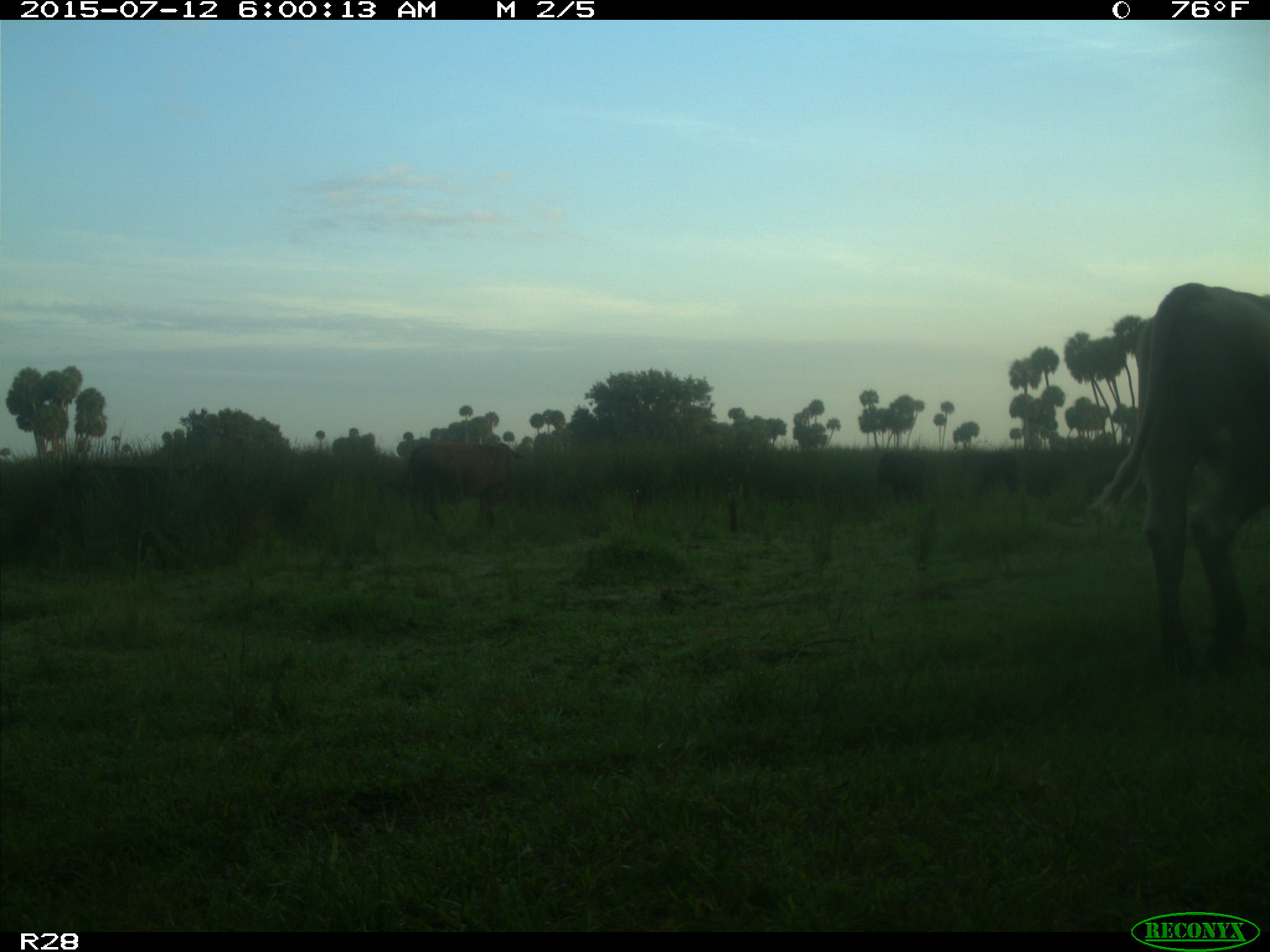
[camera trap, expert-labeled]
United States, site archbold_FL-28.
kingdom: Animalia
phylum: Chordata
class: Mammalia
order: Artiodactyla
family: Bovidae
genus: Bos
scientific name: Bos taurus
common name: domestic cow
Bos taurus (domestic cow).